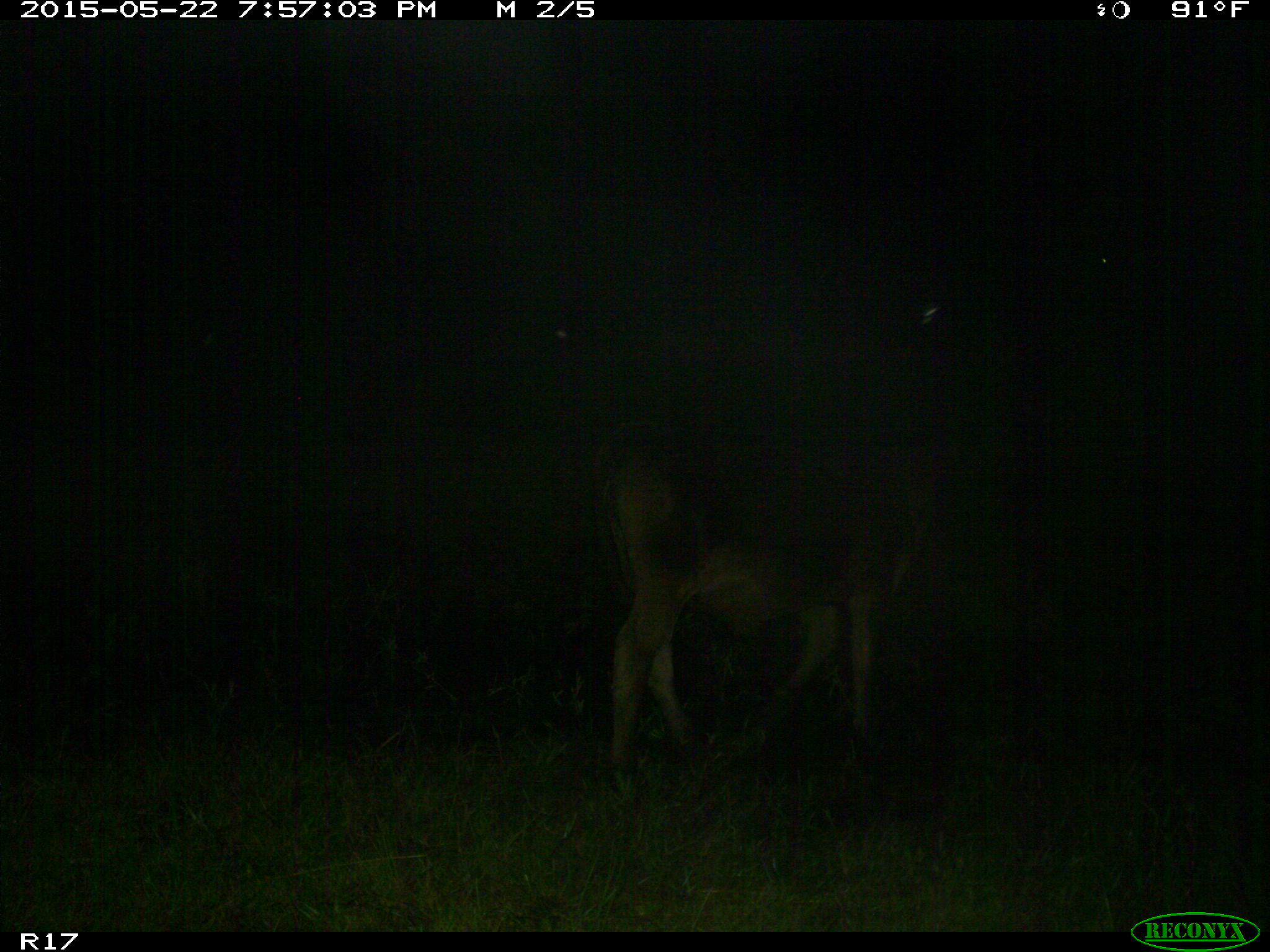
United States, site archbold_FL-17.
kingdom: Animalia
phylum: Chordata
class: Mammalia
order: Artiodactyla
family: Bovidae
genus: Bos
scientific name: Bos taurus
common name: domestic cow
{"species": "Bos taurus (domestic cow)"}